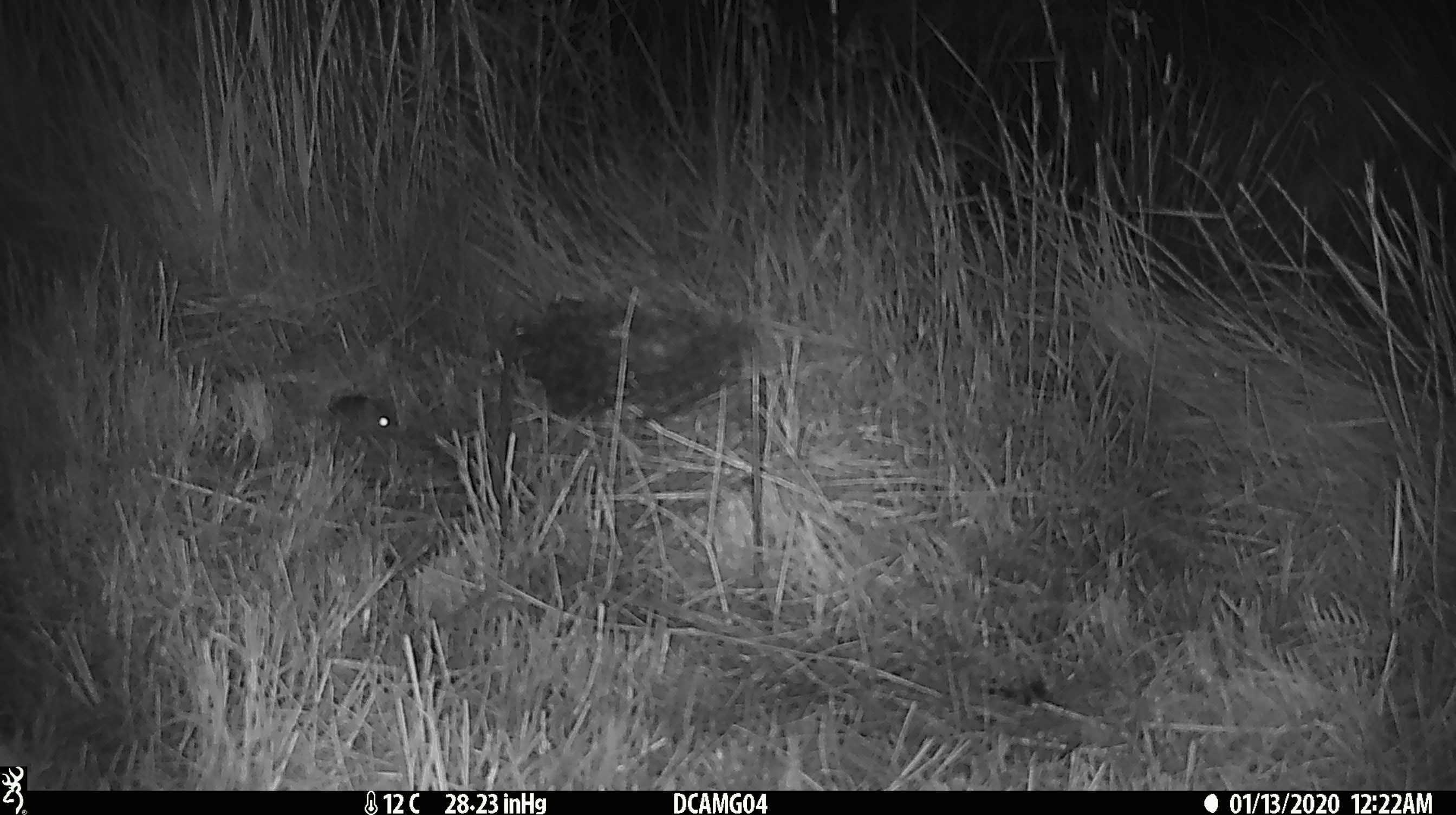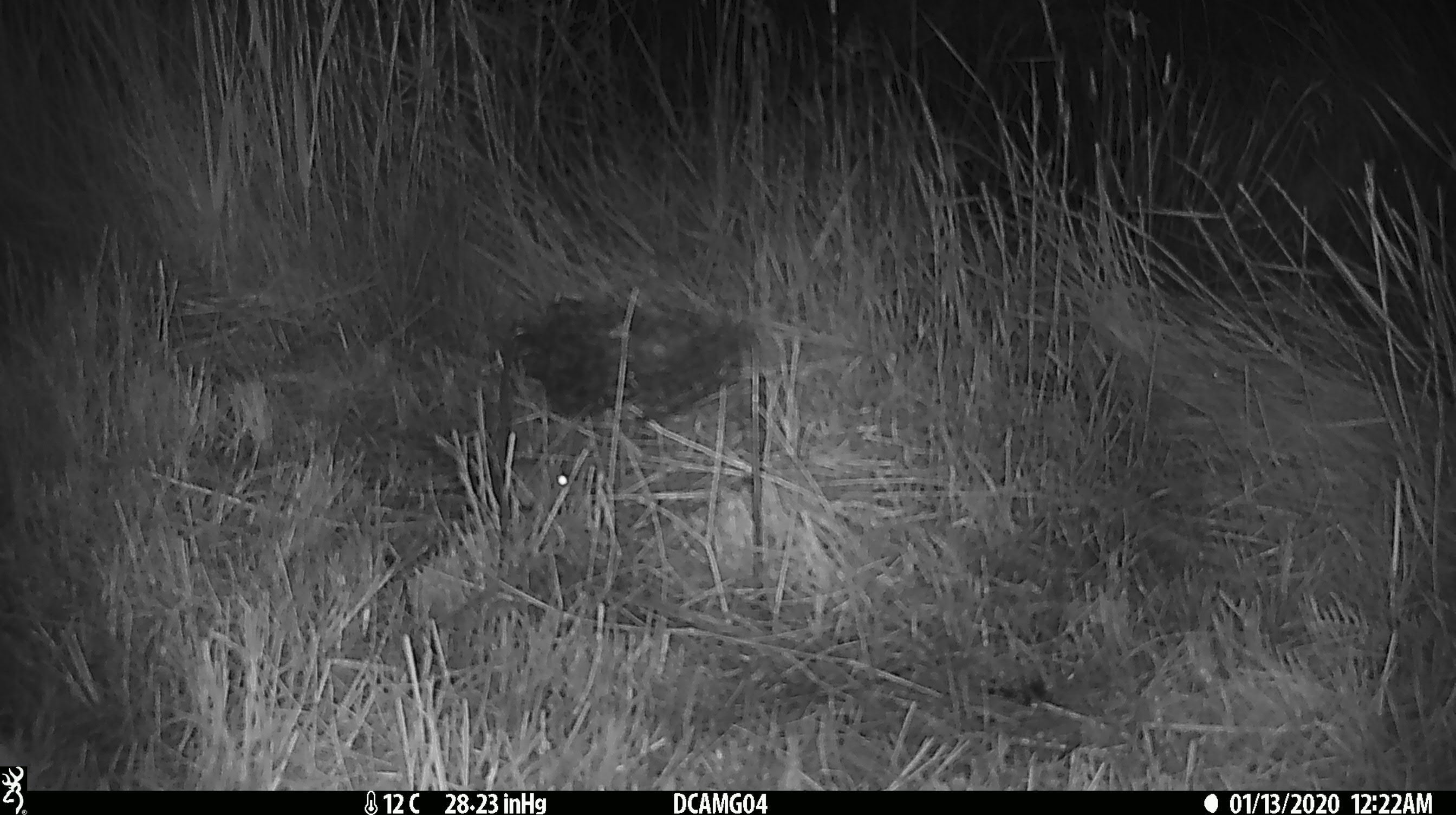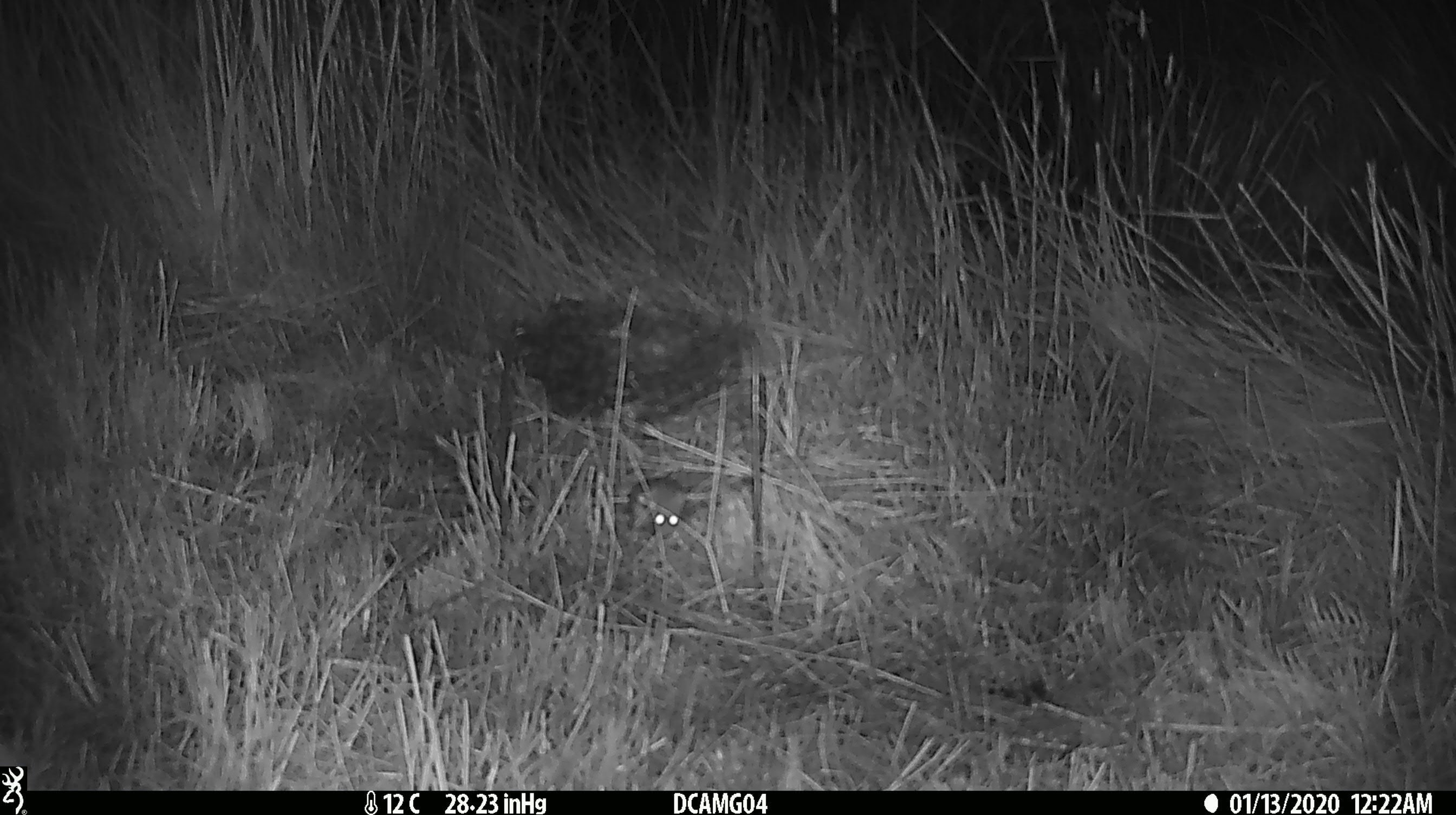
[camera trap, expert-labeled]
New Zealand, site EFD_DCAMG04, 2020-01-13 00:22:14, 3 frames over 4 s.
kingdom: Animalia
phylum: Chordata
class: Mammalia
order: Rodentia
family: Muridae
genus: Mus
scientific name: Mus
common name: mouse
Mouse (Mus).